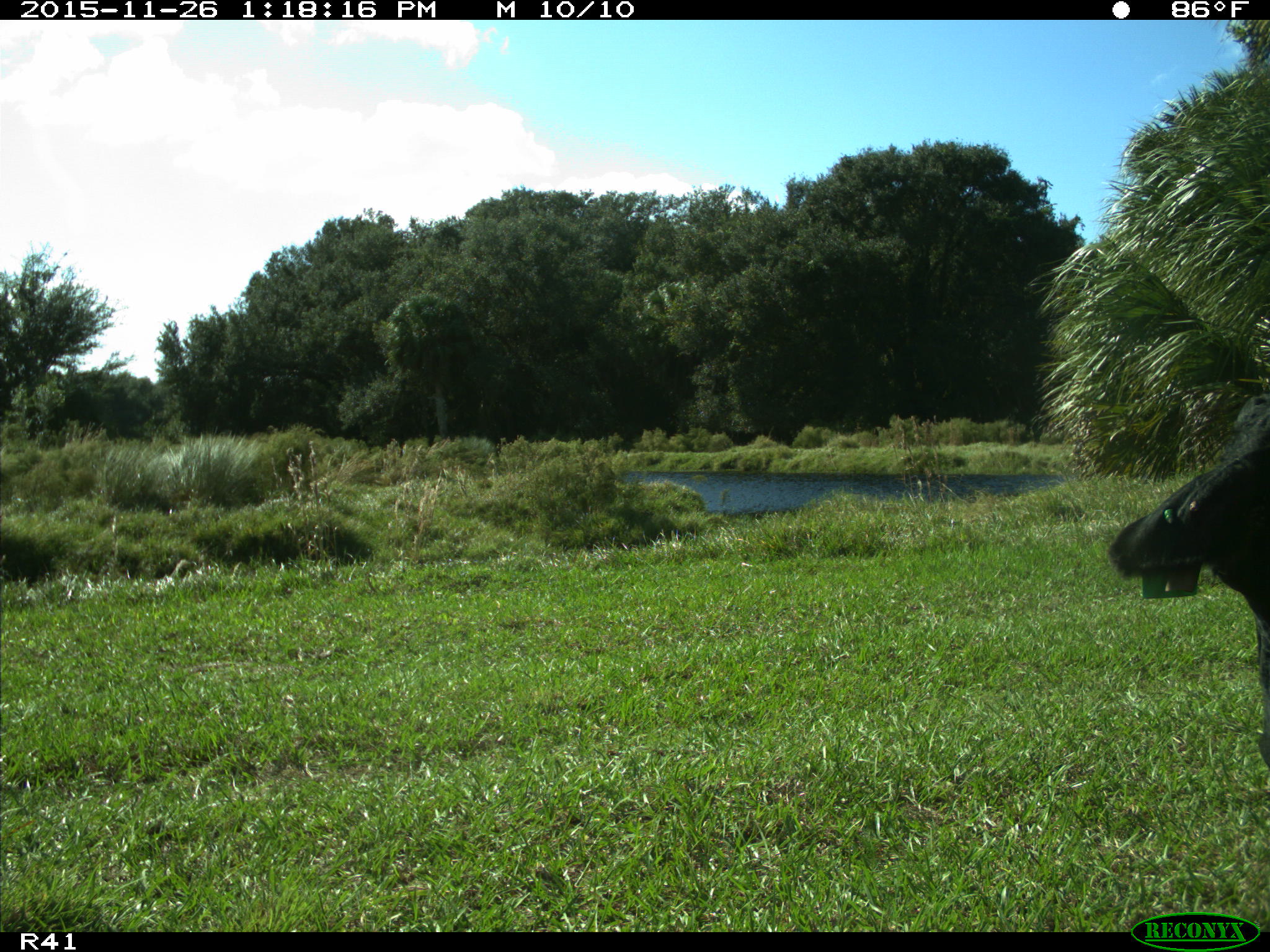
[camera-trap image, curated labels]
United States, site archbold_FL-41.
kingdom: Animalia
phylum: Chordata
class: Mammalia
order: Artiodactyla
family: Bovidae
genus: Bos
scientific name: Bos taurus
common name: domestic cow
Bos taurus (domestic cow).